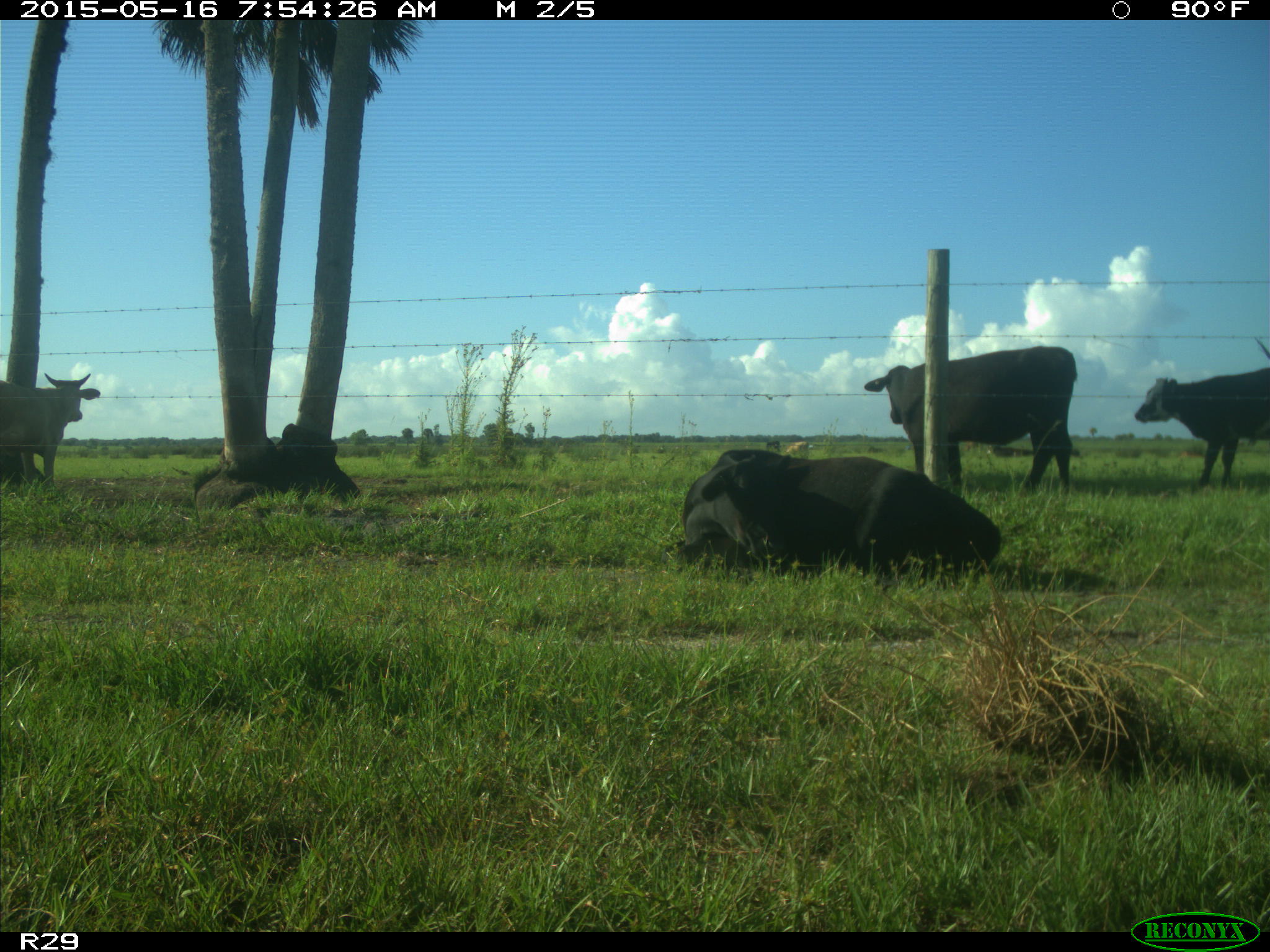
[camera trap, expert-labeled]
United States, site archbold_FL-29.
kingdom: Animalia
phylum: Chordata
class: Mammalia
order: Artiodactyla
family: Bovidae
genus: Bos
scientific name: Bos taurus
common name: domestic cow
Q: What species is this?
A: Bos taurus (domestic cow).